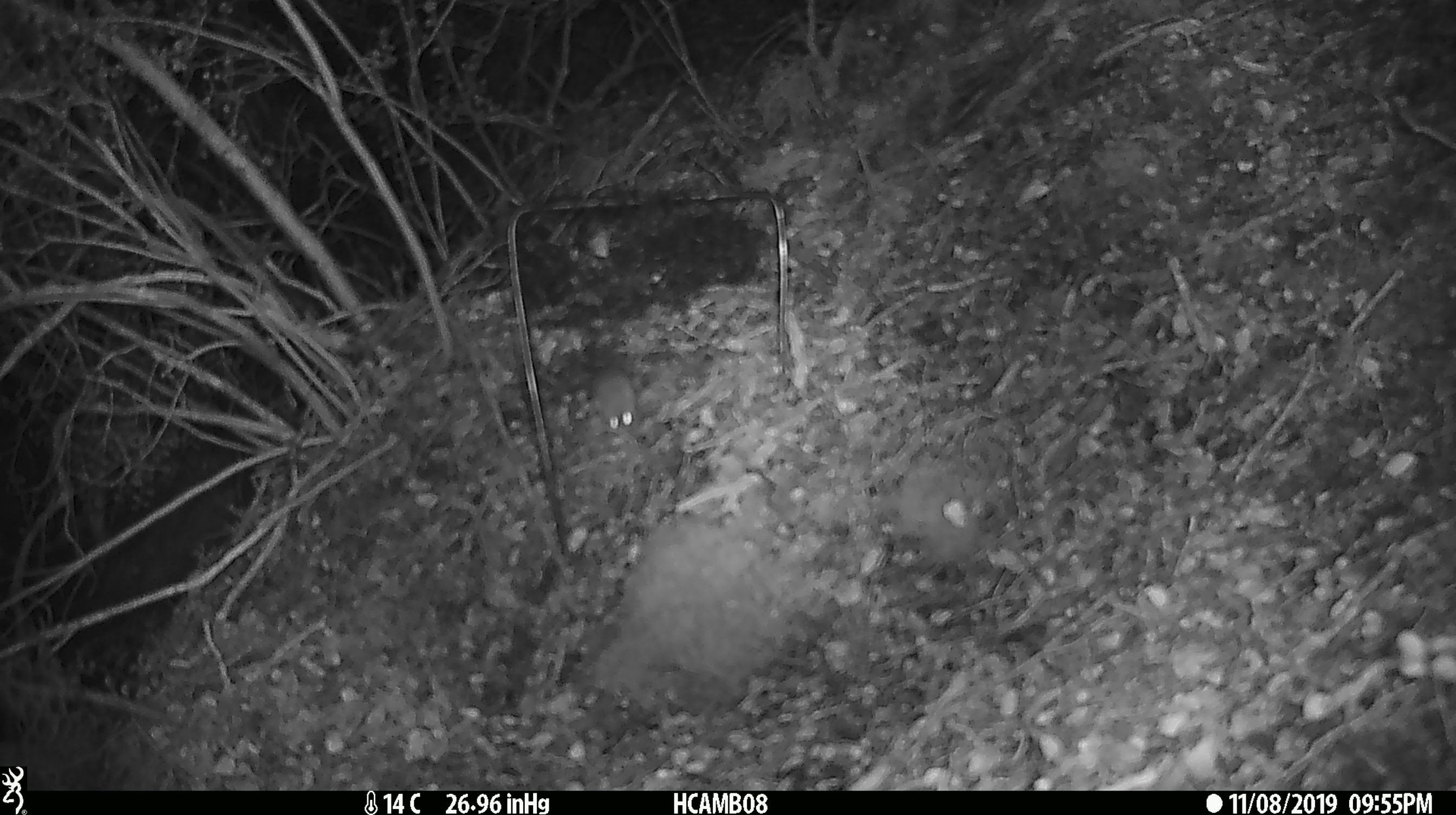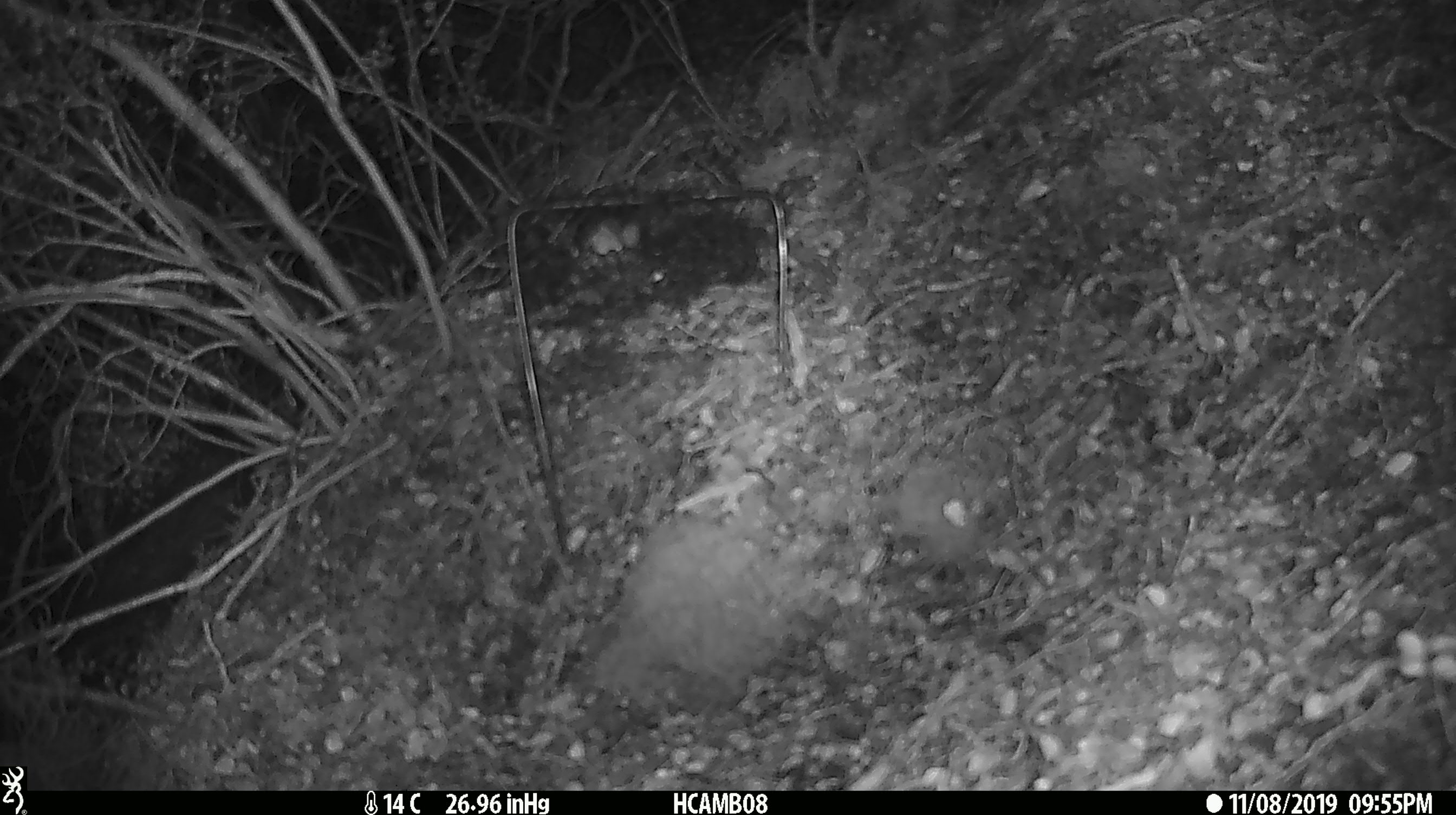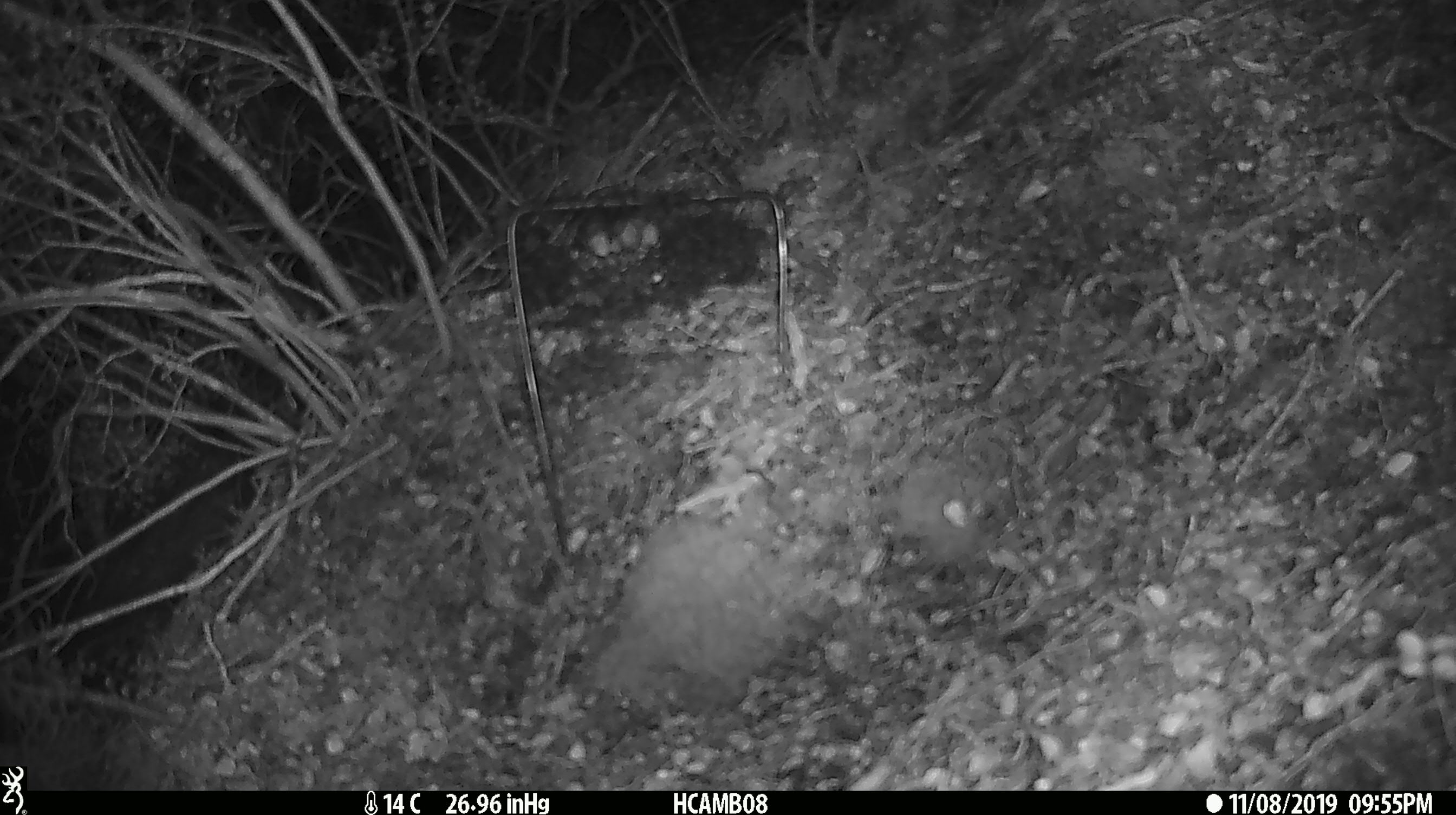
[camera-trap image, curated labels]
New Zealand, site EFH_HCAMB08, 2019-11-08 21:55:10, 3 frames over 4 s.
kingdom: Animalia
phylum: Chordata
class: Mammalia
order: Rodentia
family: Muridae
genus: Mus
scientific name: Mus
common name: mouse